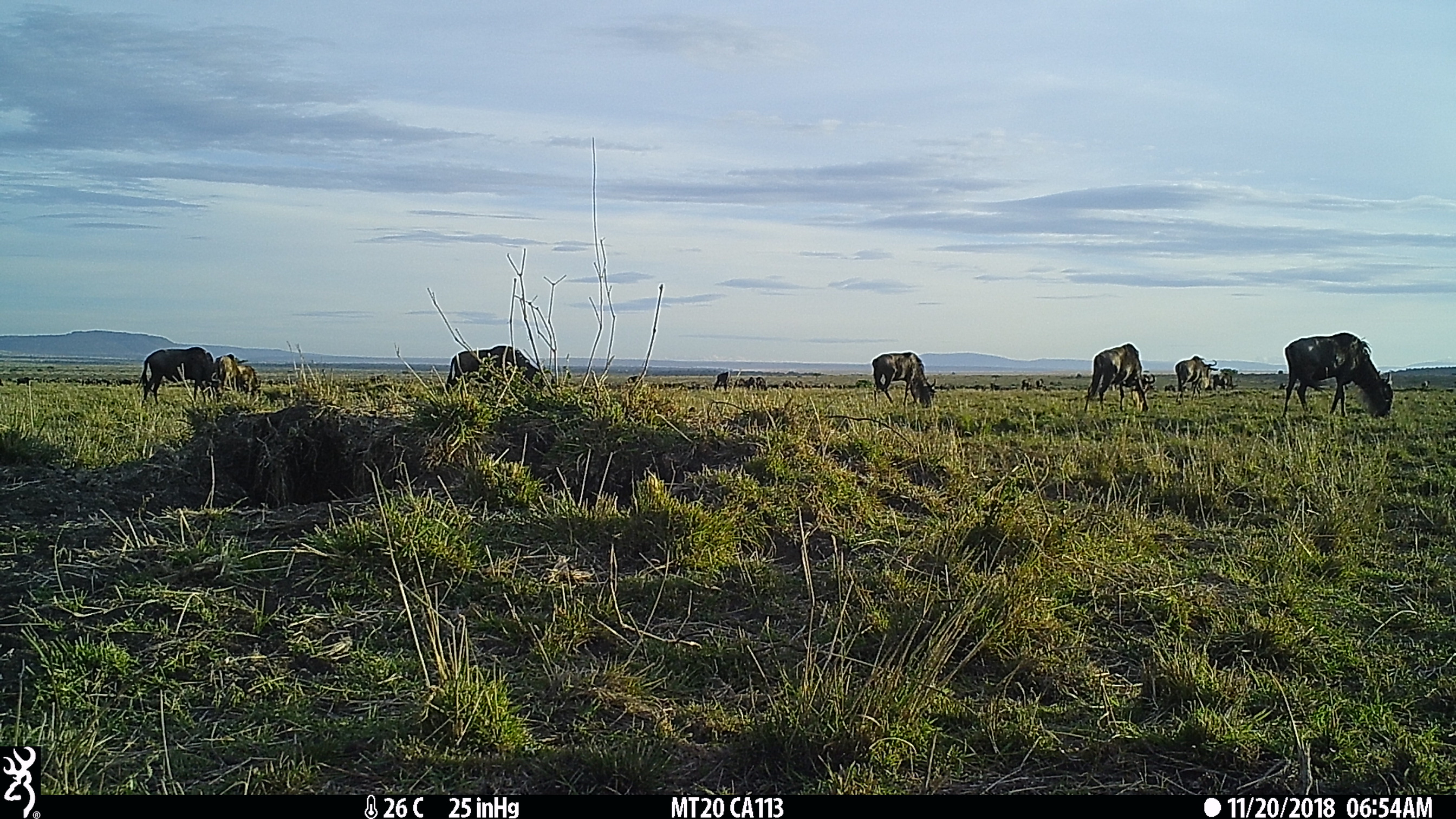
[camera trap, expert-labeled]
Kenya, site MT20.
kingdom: Animalia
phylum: Chordata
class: Mammalia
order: Artiodactyla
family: Bovidae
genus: Connochaetes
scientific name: Connochaetes taurinus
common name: blue wildebeest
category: wildebeest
Wildebeest (blue wildebeest) (Connochaetes taurinus).